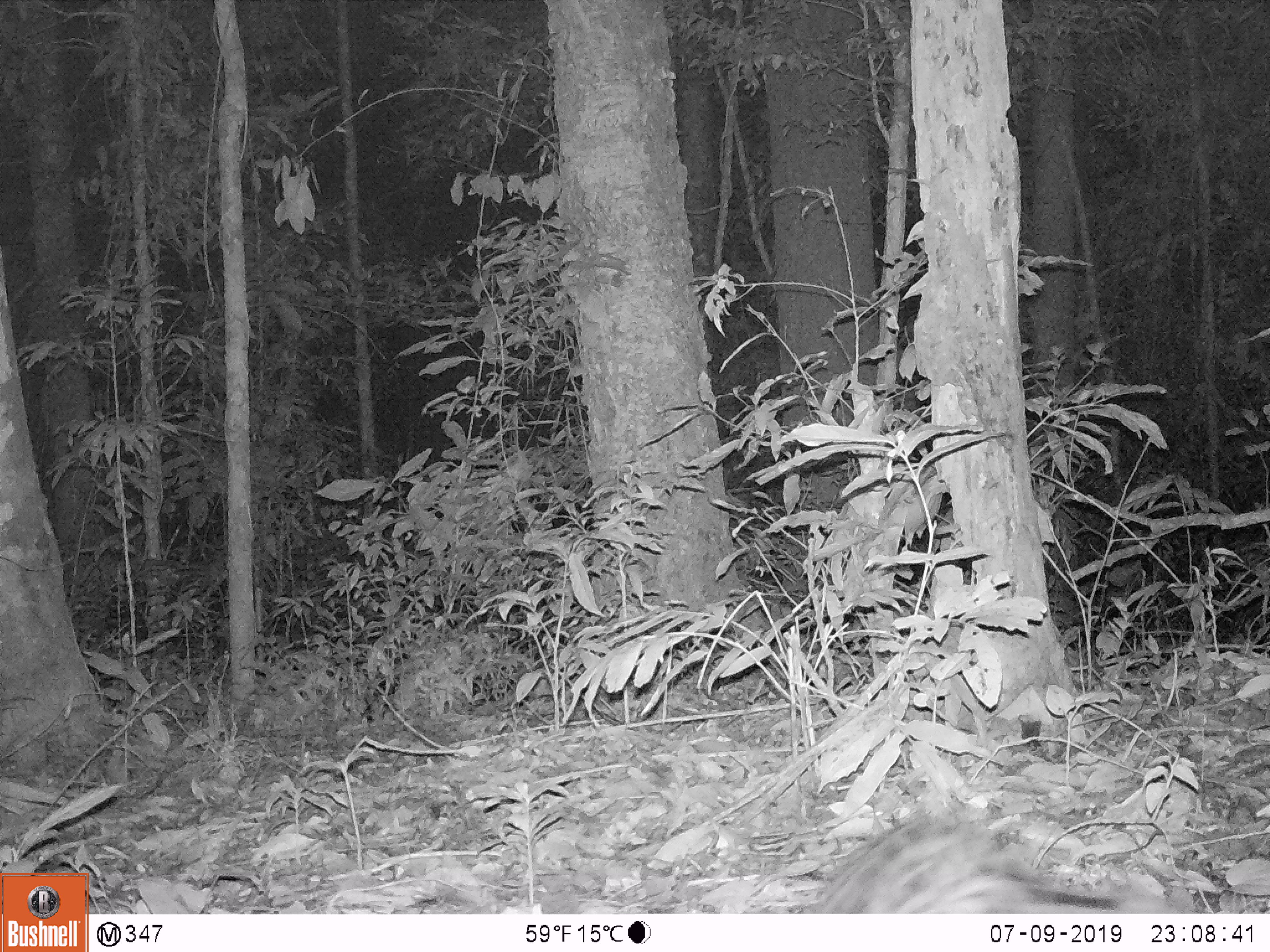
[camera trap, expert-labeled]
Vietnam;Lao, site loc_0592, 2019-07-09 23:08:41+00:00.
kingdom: Animalia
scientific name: Animalia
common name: animal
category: unidentified animal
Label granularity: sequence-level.